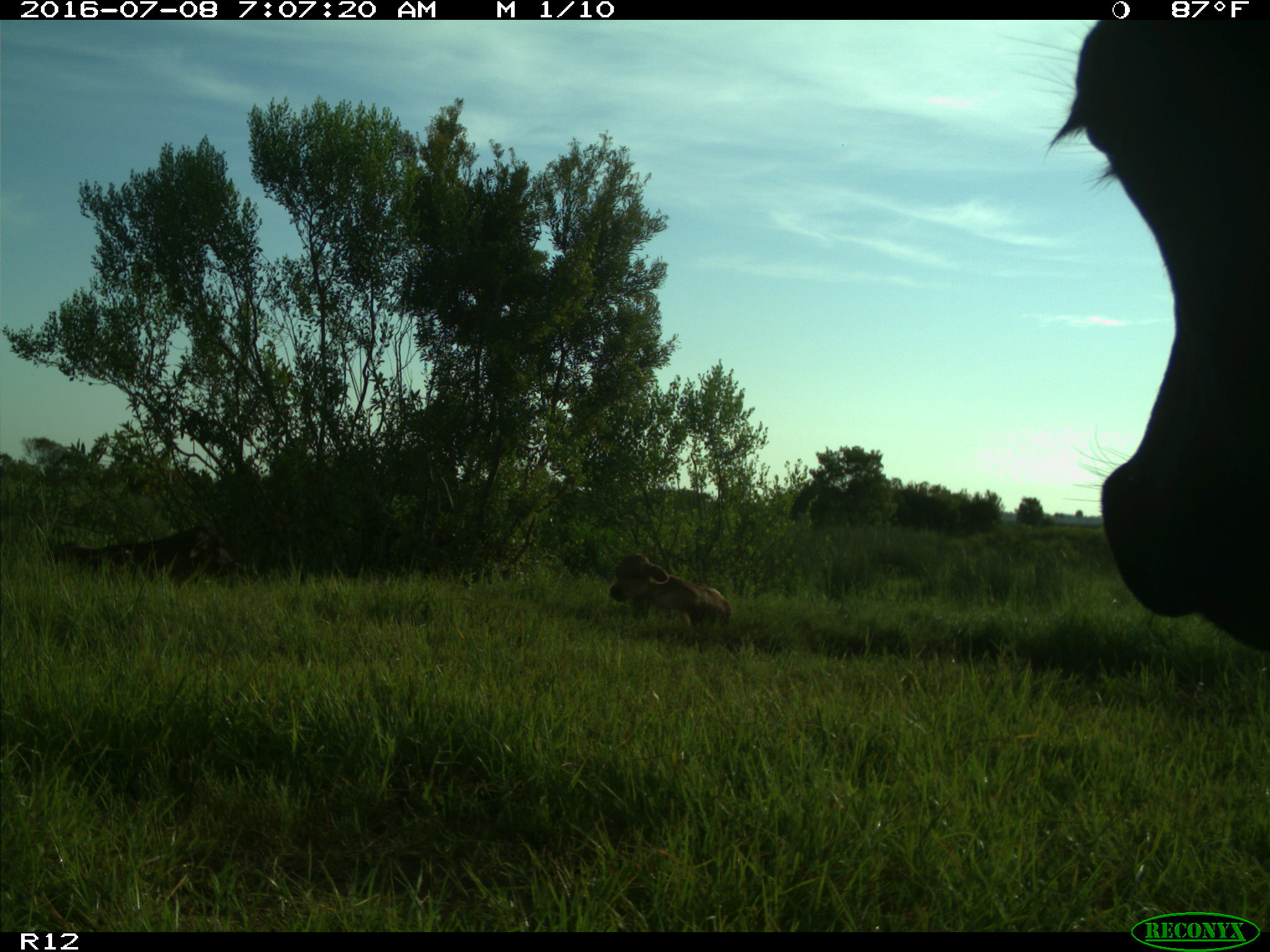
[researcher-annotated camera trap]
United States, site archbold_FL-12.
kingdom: Animalia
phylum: Chordata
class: Mammalia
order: Artiodactyla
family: Bovidae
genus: Bos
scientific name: Bos taurus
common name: domestic cow